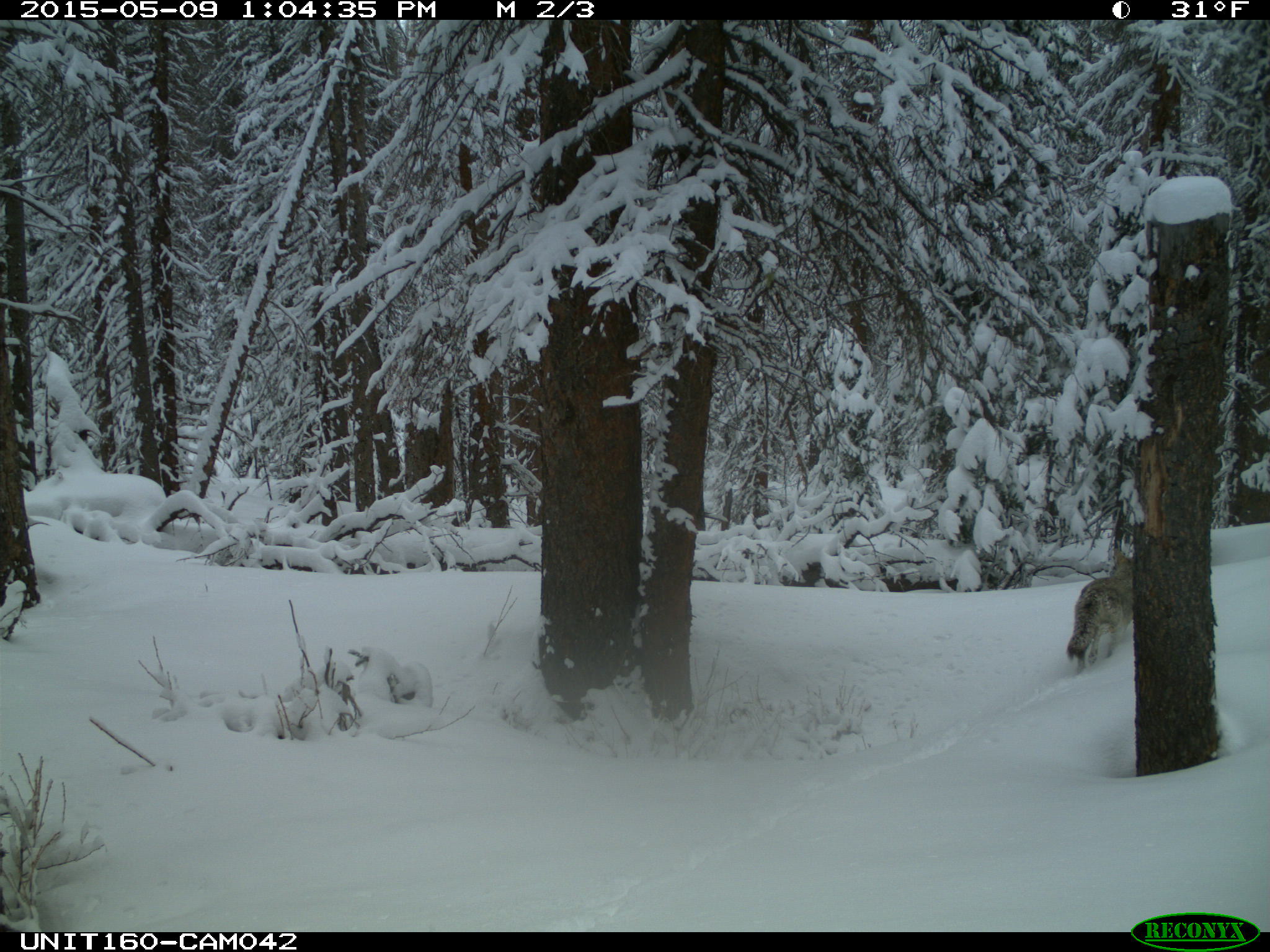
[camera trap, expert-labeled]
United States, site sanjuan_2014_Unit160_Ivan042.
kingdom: Animalia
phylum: Chordata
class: Mammalia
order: Carnivora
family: Canidae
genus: Canis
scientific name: Canis latrans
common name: coyote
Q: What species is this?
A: Canis latrans (coyote).